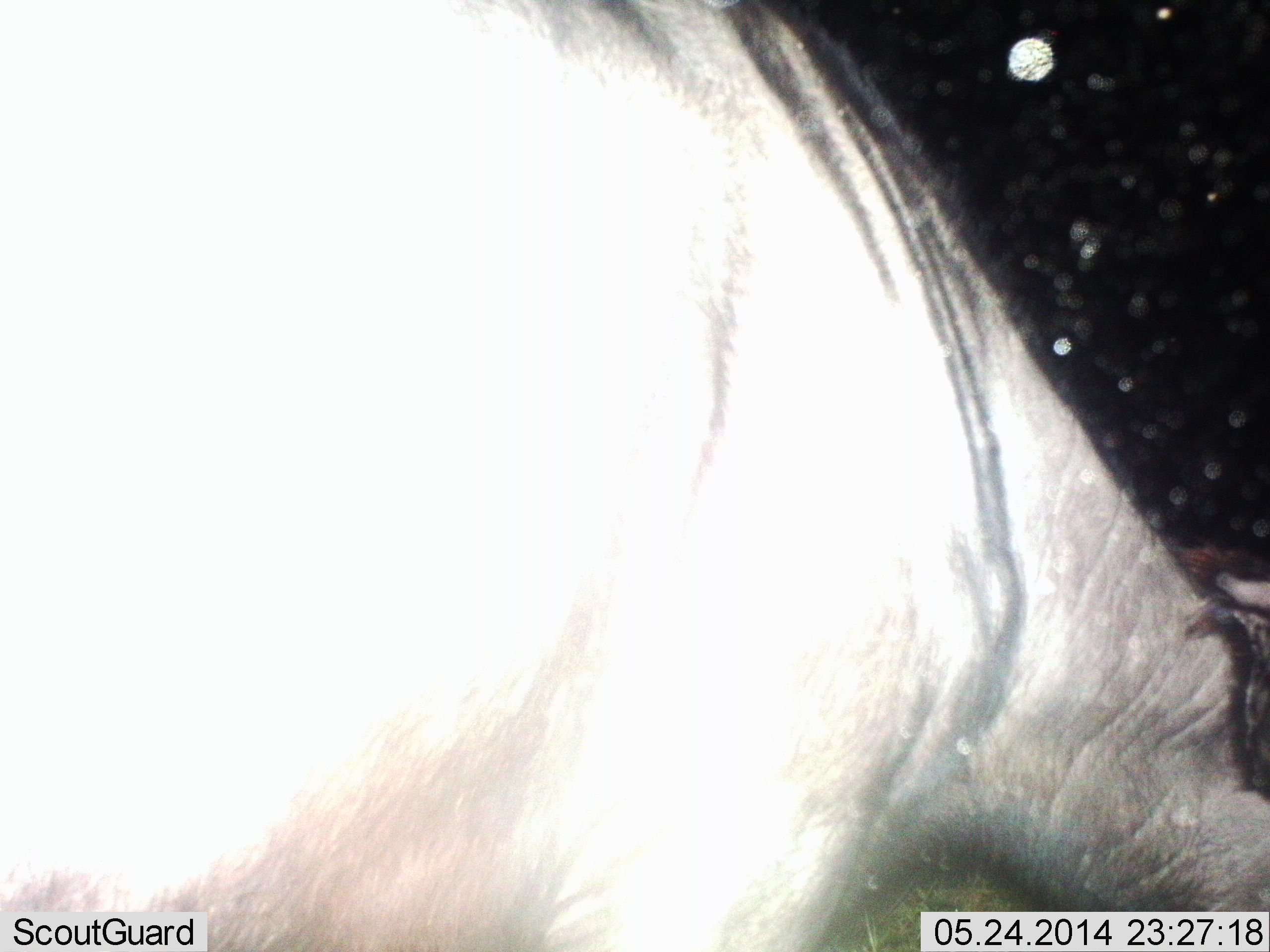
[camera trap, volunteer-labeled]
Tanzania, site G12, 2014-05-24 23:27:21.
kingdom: Animalia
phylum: Chordata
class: Mammalia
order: Artiodactyla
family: Bovidae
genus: Connochaetes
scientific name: Connochaetes taurinus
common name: blue wildebeest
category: wildebeest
Wildebeest (blue wildebeest) (Connochaetes taurinus), count 1. Behavior (volunteer vote fractions): standing 59%, resting 0%, moving 18%, interacting 0%. Young present (vote fraction): 0%. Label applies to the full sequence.